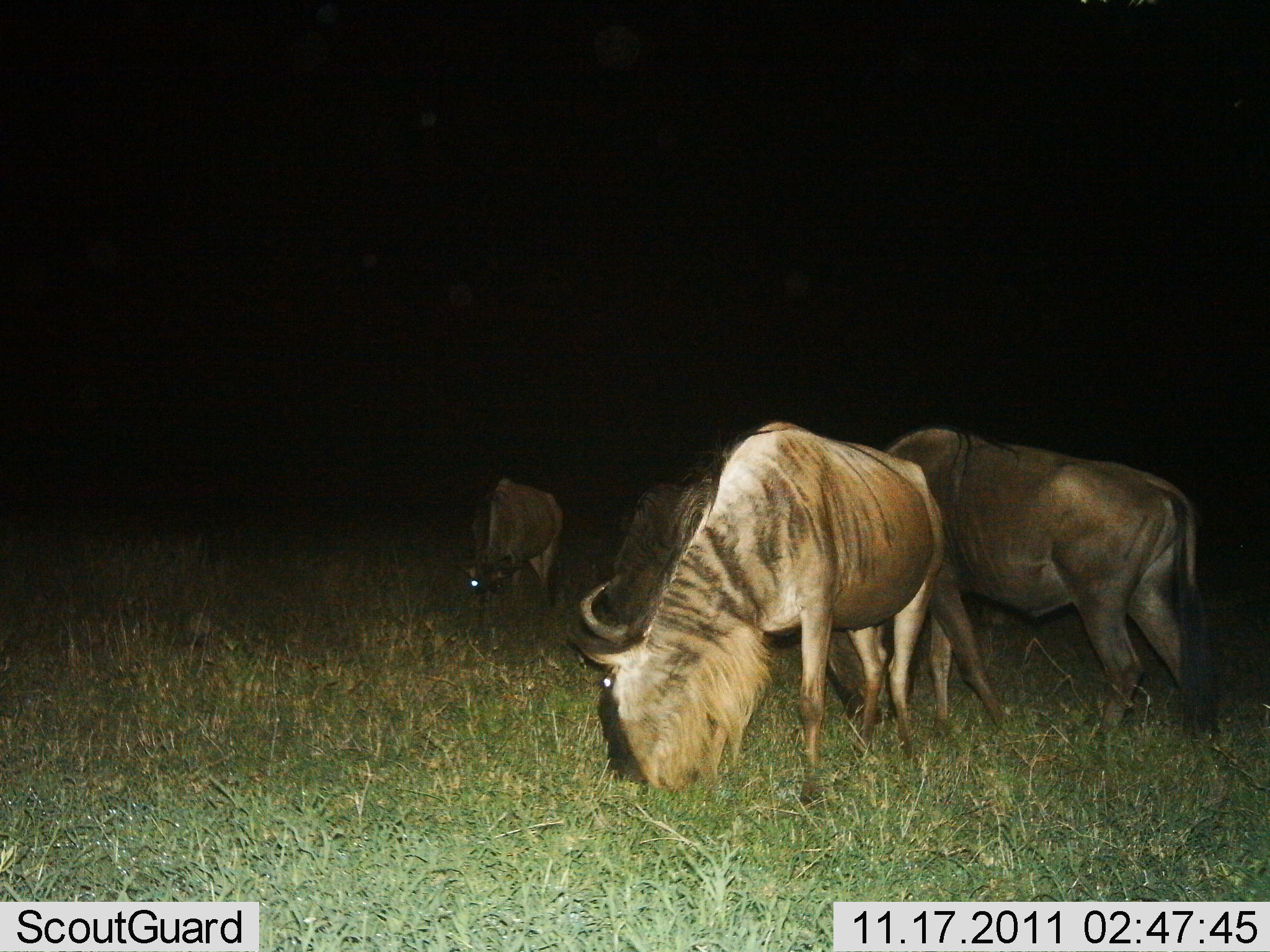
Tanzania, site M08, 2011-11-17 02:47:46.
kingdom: Animalia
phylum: Chordata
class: Mammalia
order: Artiodactyla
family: Bovidae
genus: Connochaetes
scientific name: Connochaetes taurinus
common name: blue wildebeest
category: wildebeest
Wildebeest (blue wildebeest) (Connochaetes taurinus), count 4. Behavior (volunteer vote fractions): standing 9%, resting 0%, moving 0%, interacting 0%. Young present (vote fraction): 0%. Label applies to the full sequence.